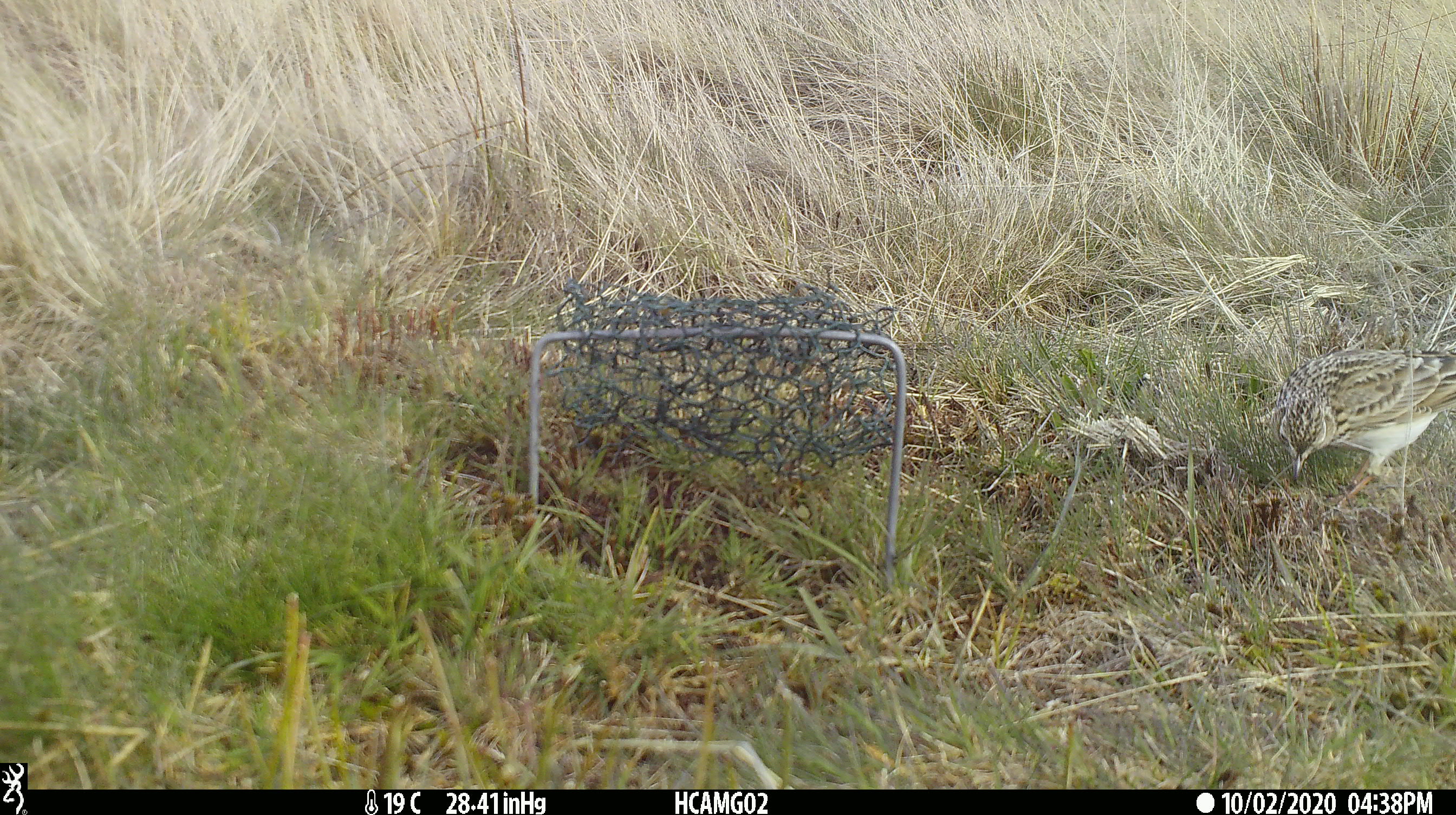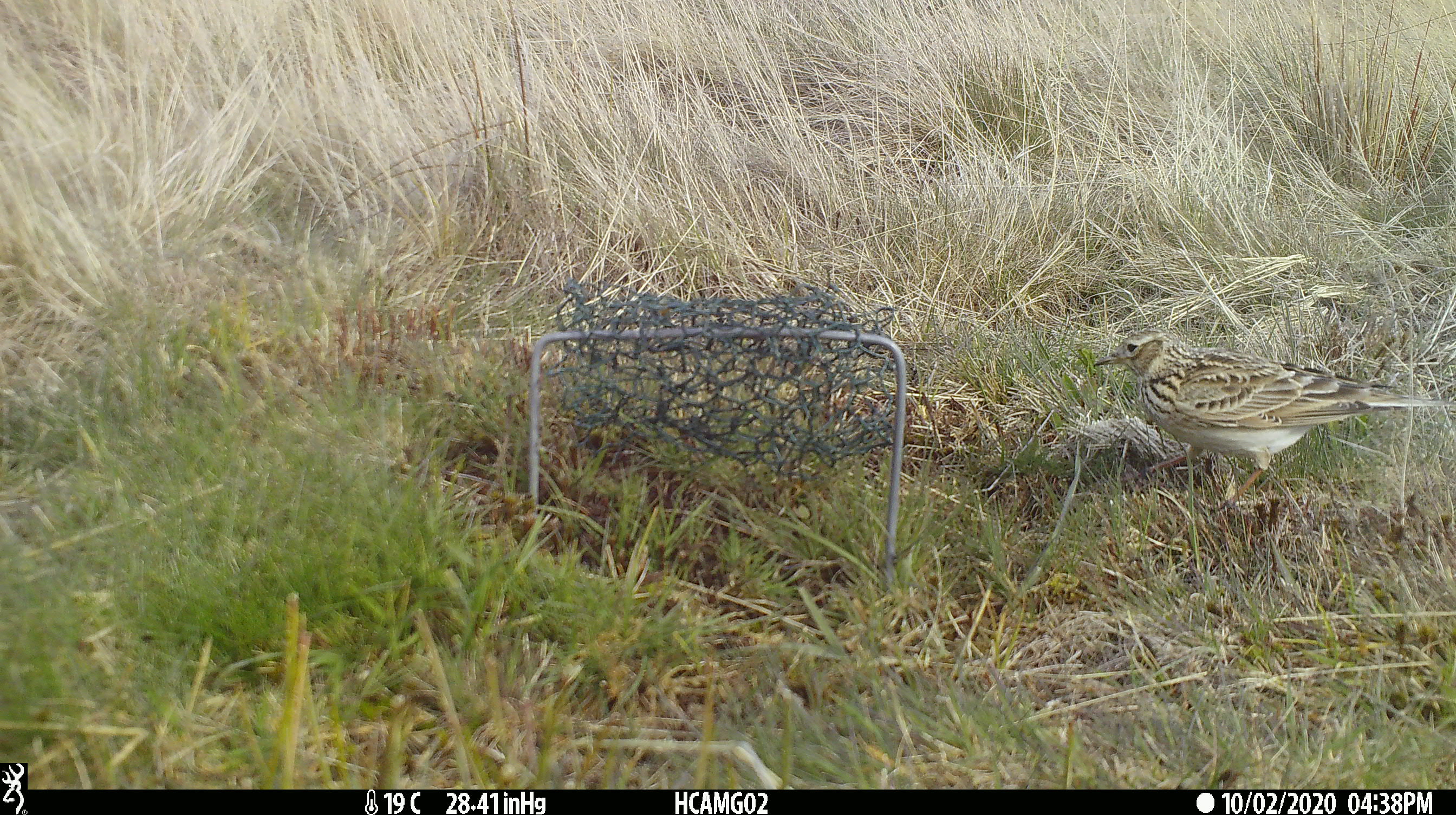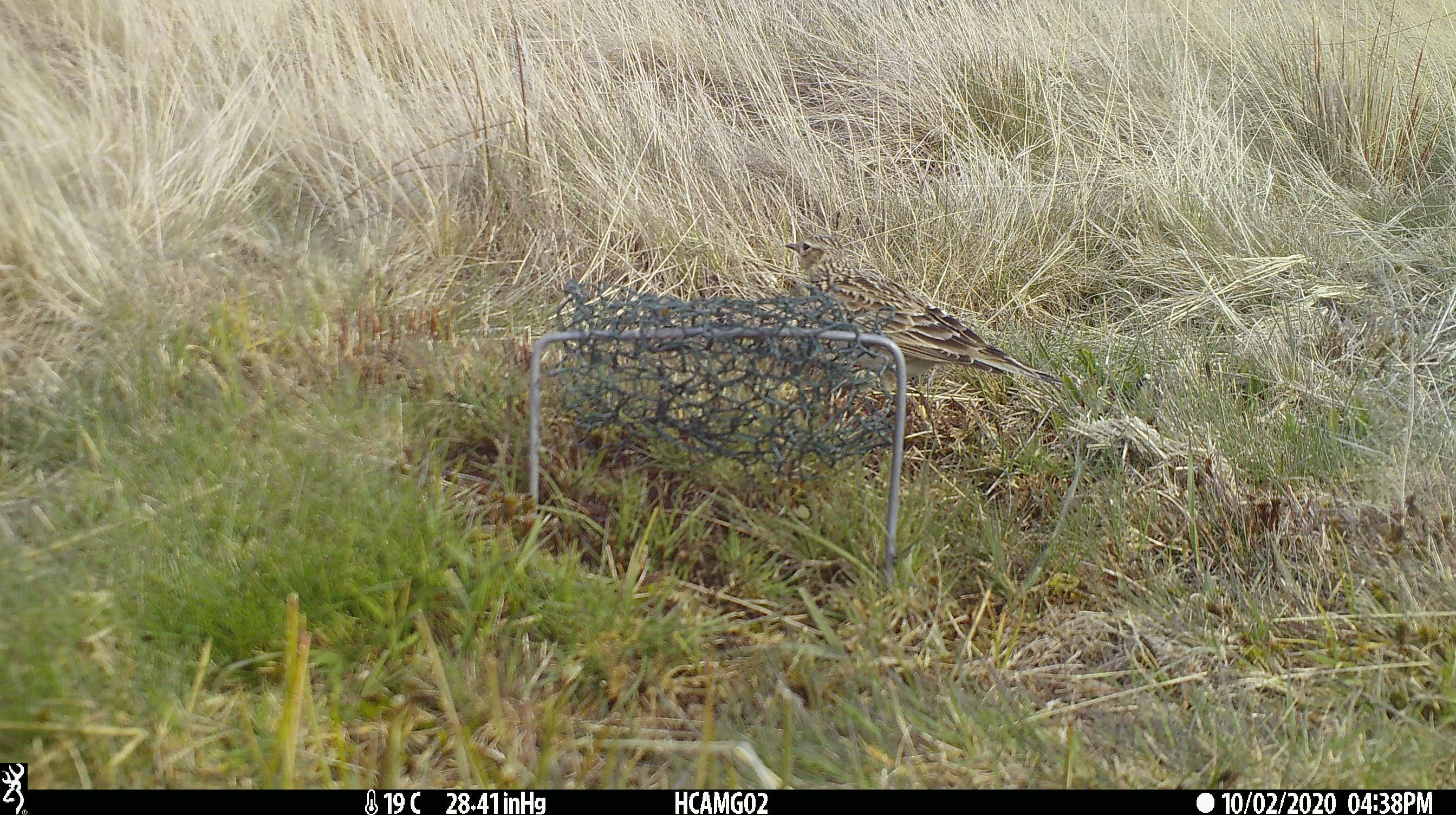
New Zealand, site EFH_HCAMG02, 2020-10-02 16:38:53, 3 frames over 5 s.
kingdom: Animalia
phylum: Chordata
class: Aves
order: Passeriformes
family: Motacillidae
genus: Anthus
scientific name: Anthus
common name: pipit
Pipit (Anthus).